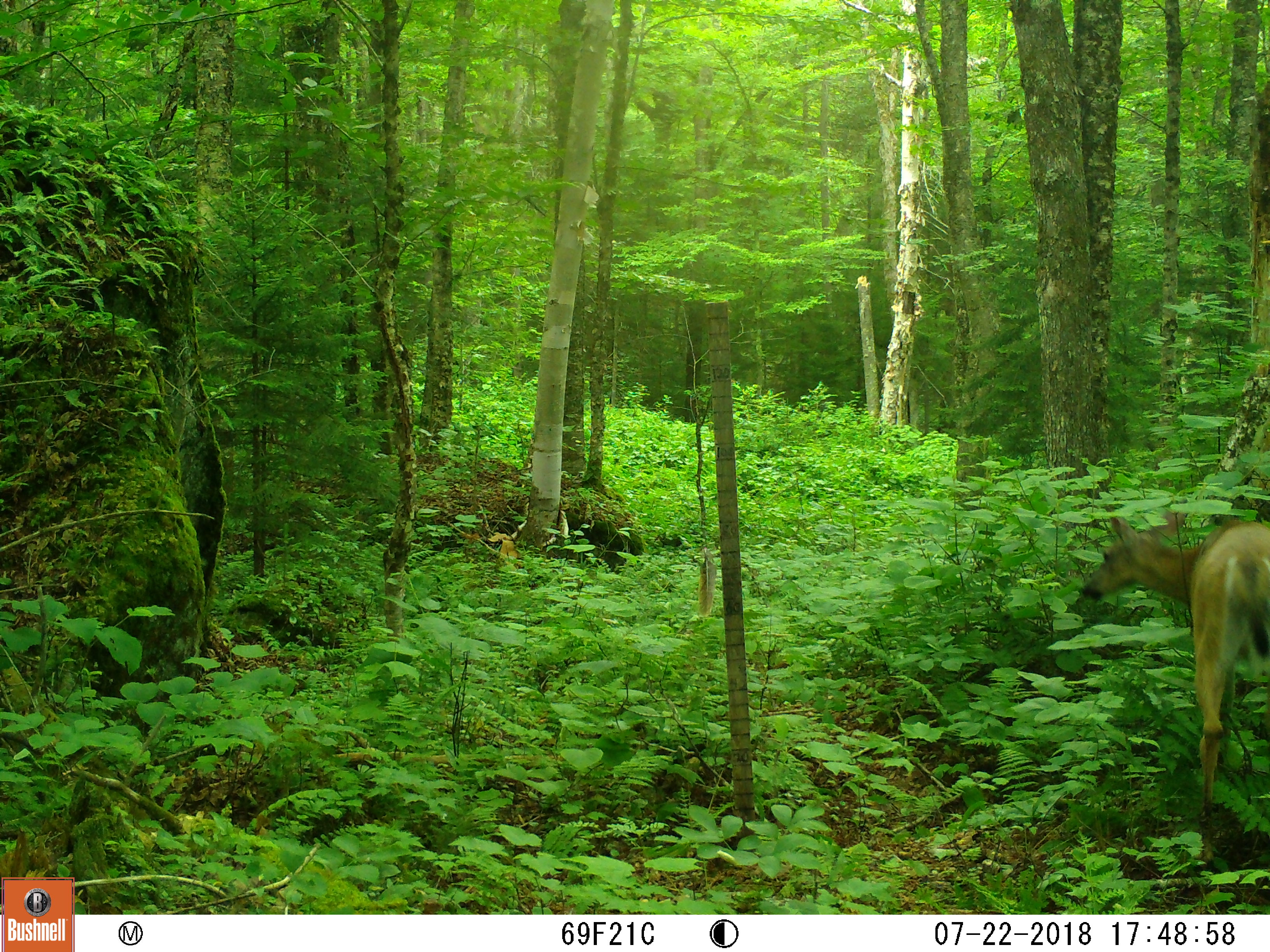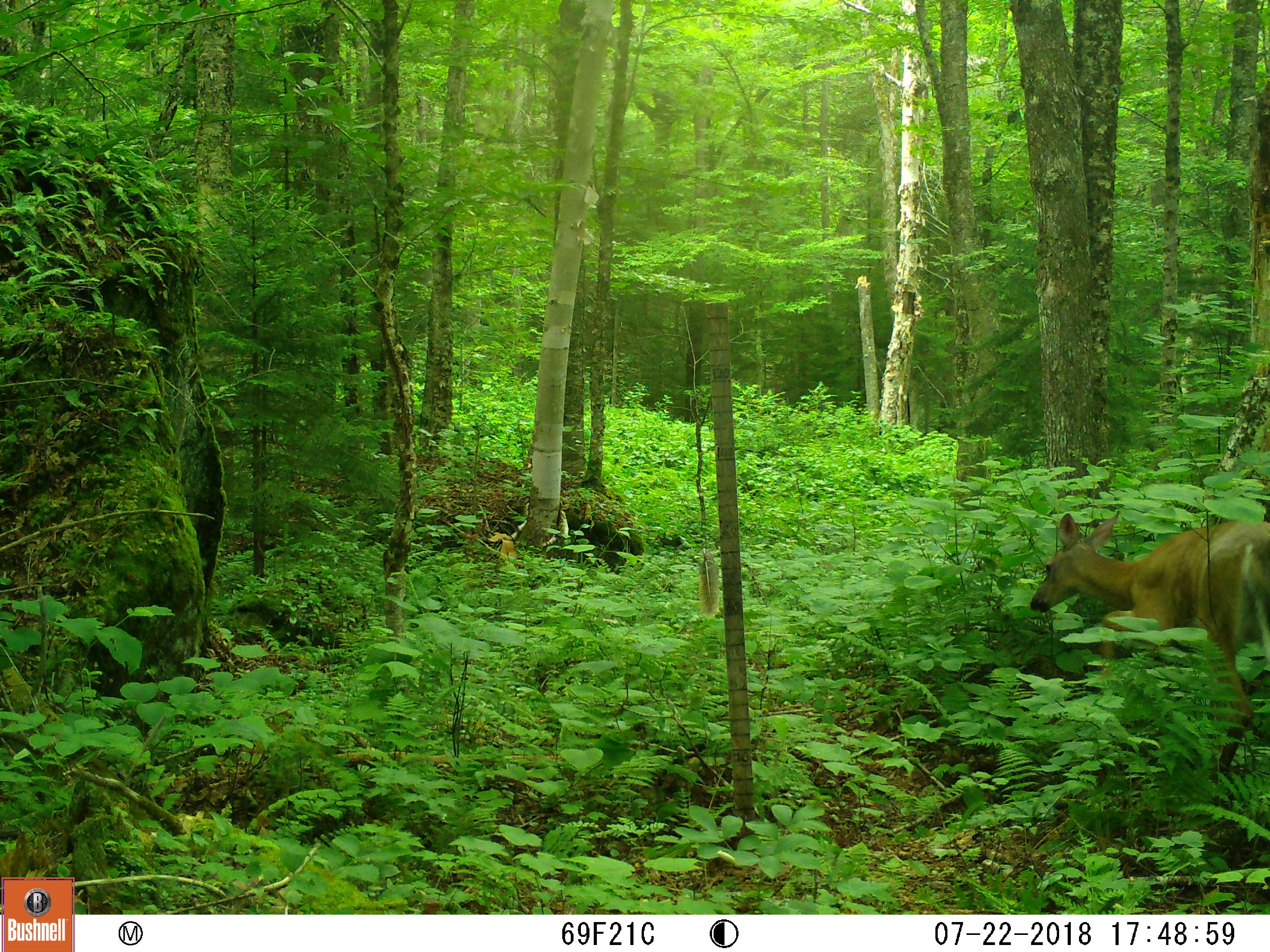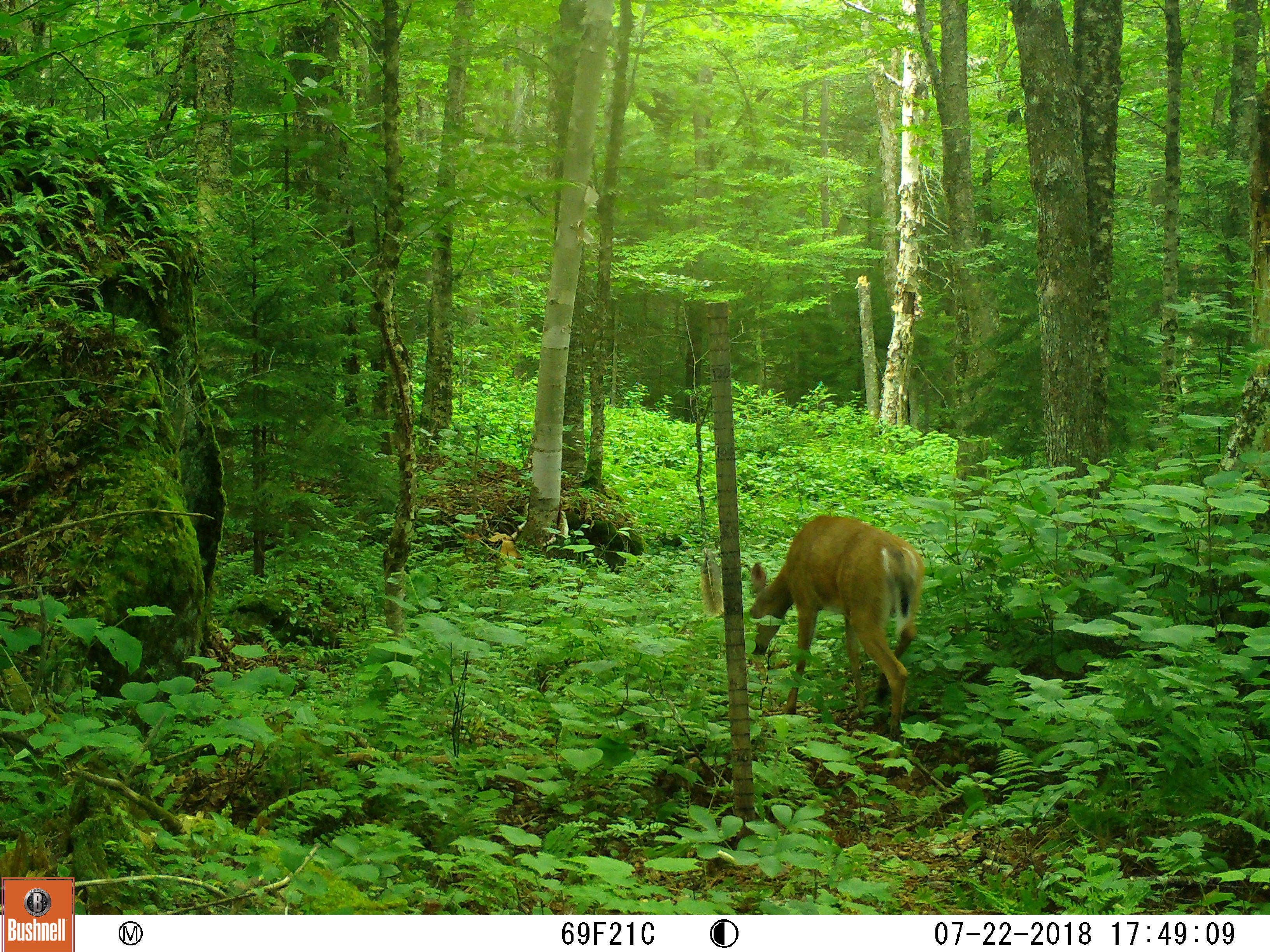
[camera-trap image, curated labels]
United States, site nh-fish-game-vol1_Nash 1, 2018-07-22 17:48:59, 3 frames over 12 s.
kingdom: Animalia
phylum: Chordata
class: Mammalia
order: Artiodactyla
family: Cervidae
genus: Odocoileus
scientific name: Odocoileus virginianus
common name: white-tailed deer